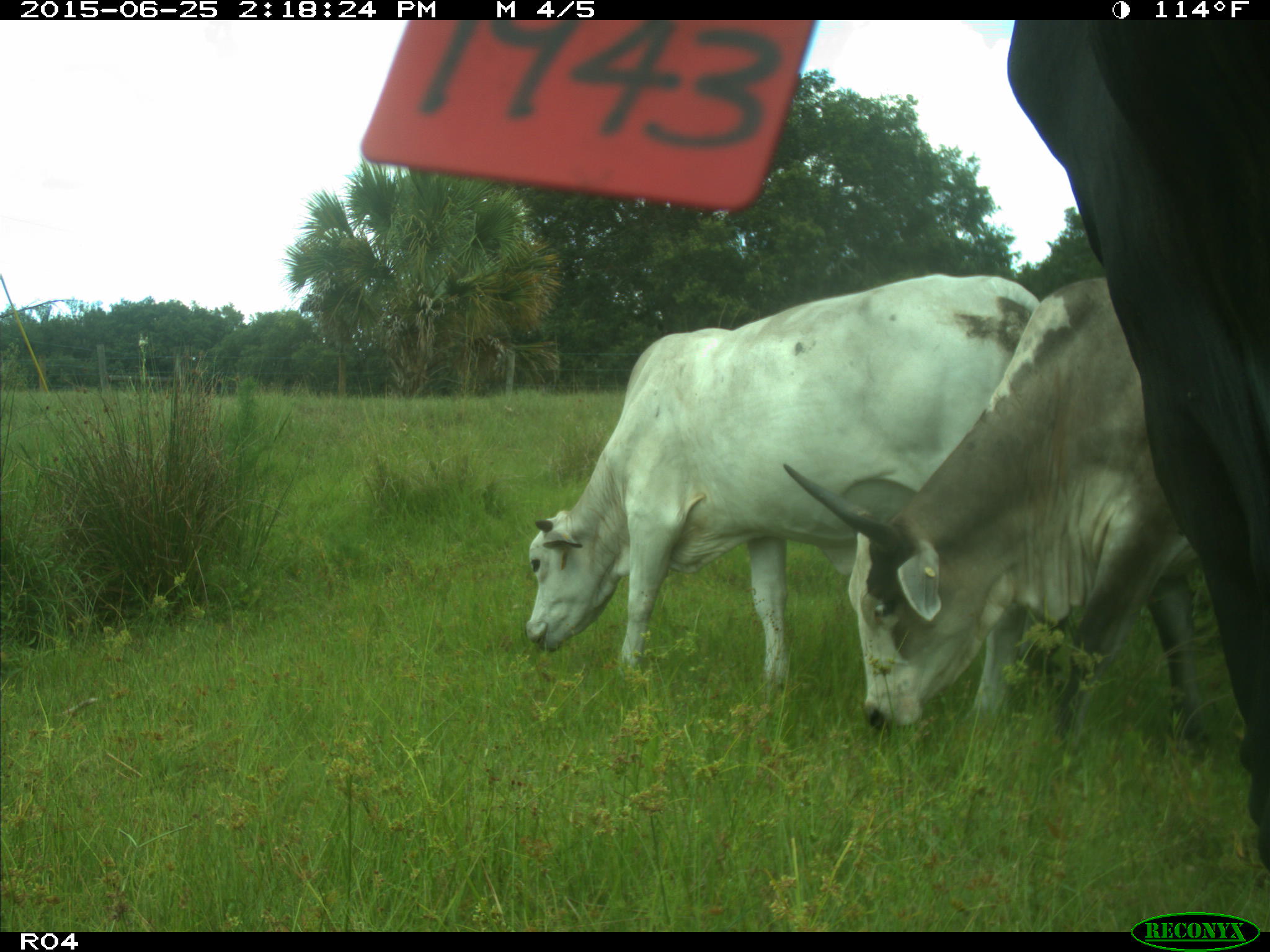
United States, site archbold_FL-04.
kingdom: Animalia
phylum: Chordata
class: Mammalia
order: Artiodactyla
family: Bovidae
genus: Bos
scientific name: Bos taurus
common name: domestic cow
Bos taurus (domestic cow).